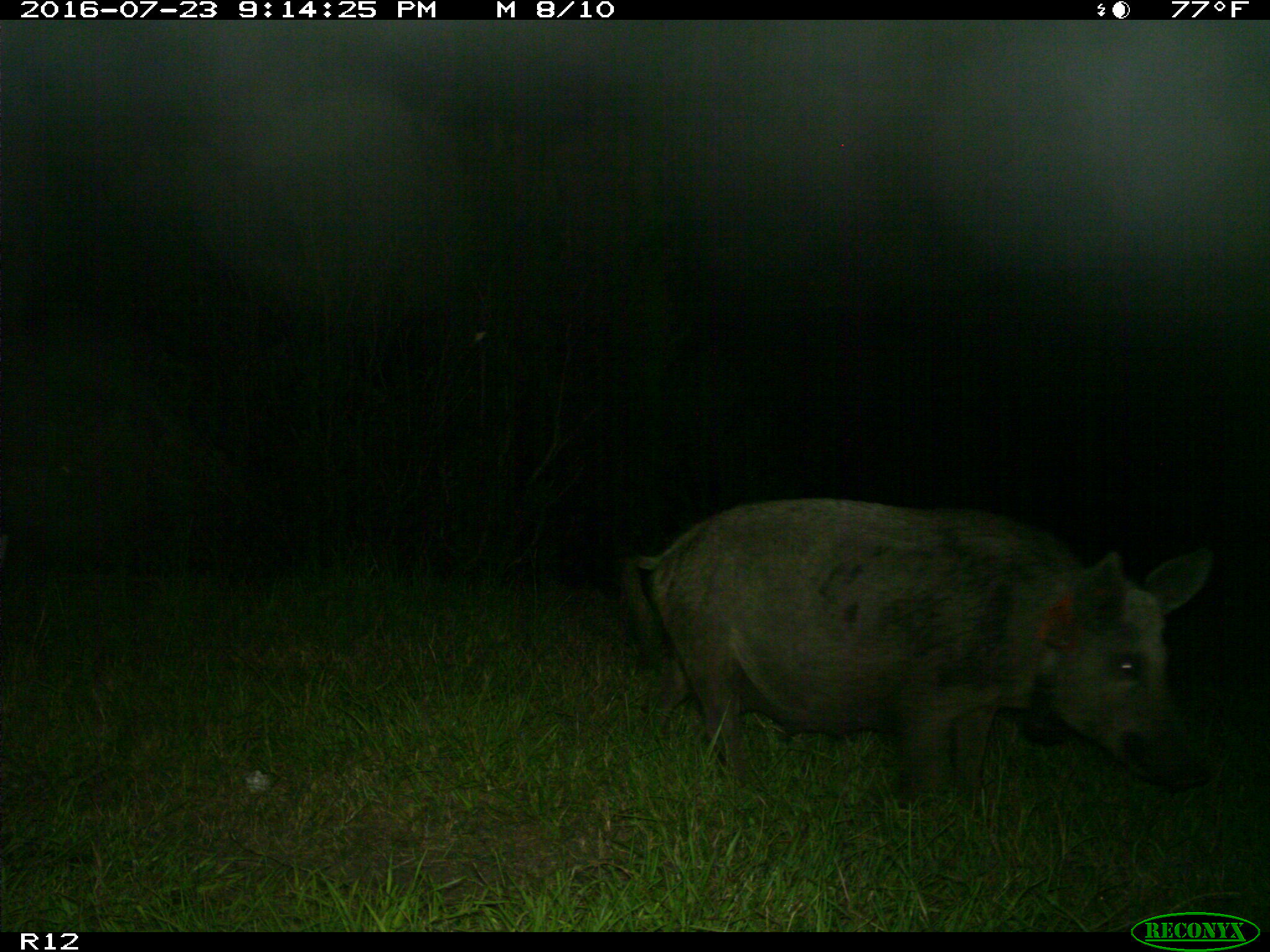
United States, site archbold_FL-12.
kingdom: Animalia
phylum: Chordata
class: Mammalia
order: Artiodactyla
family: Suidae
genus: Sus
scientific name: Sus scrofa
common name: wild boar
Sus scrofa (wild boar).